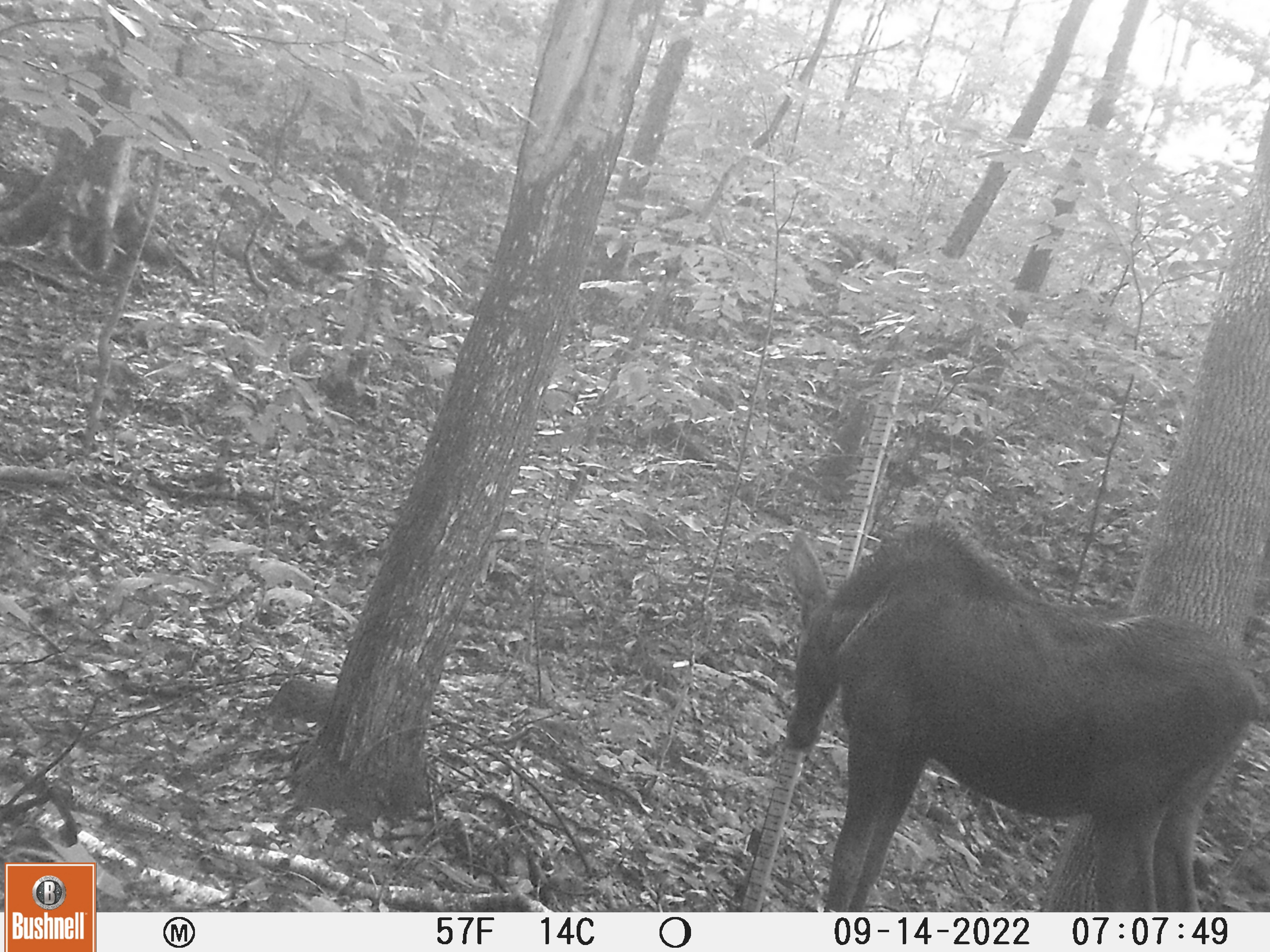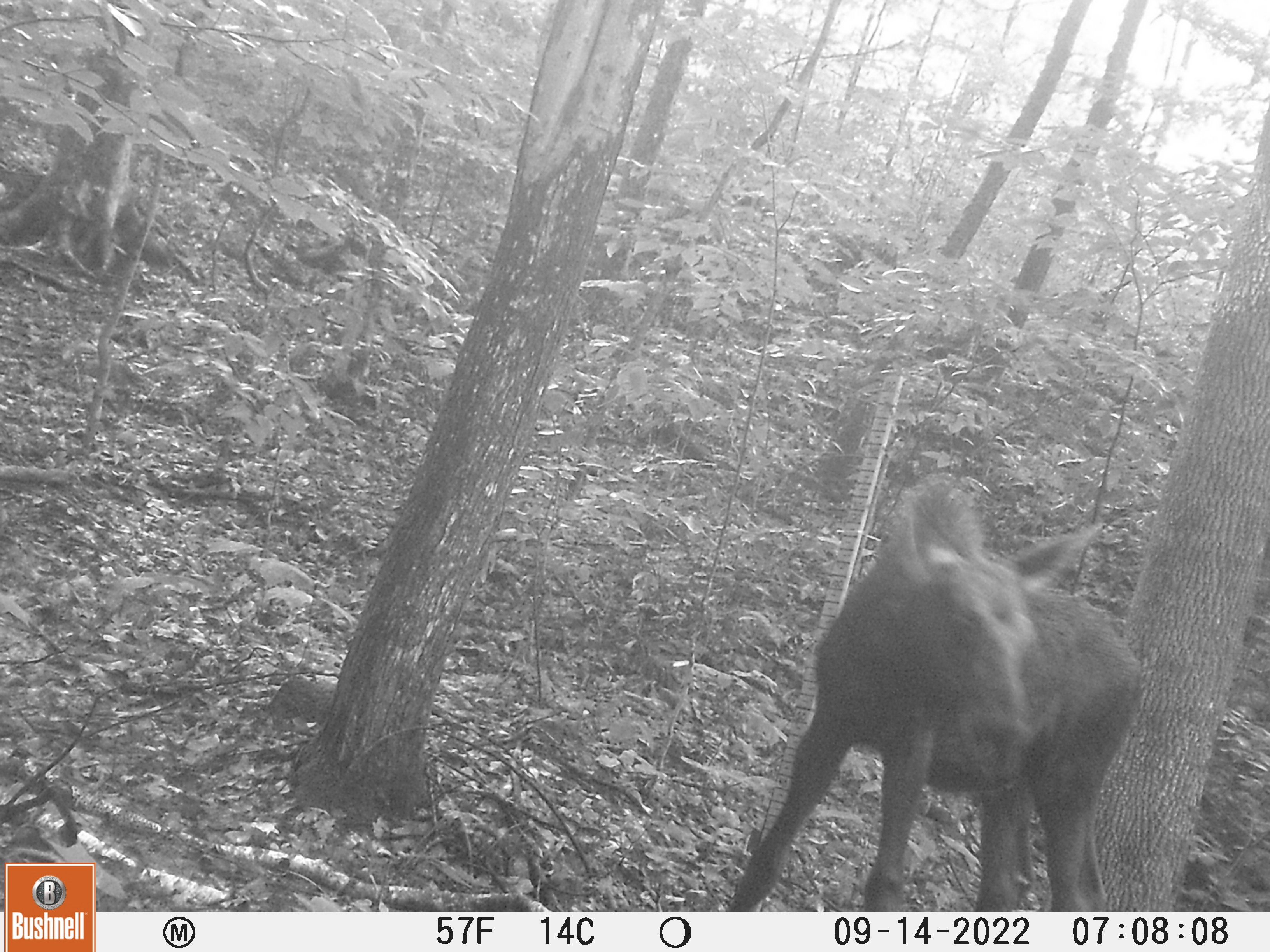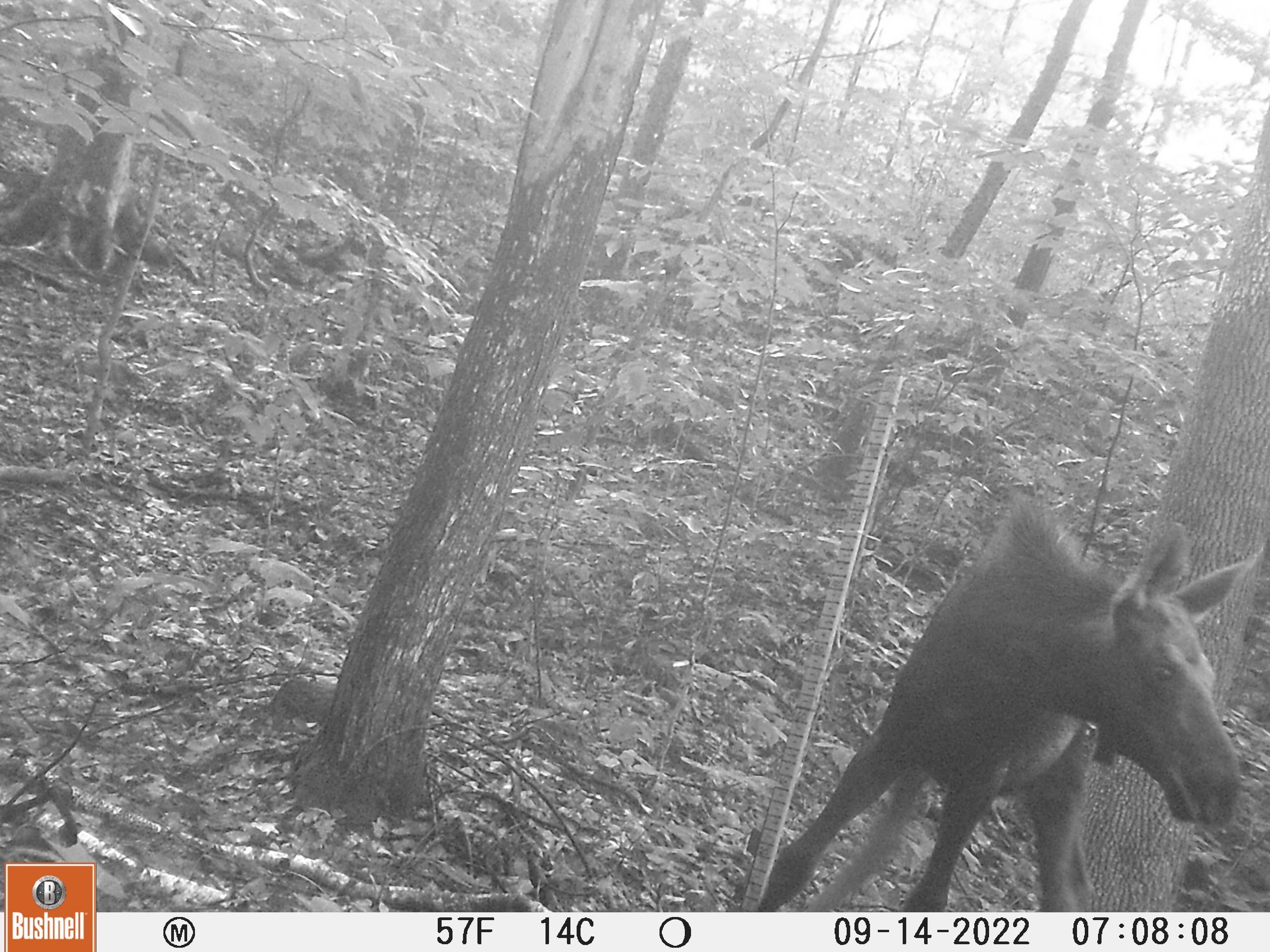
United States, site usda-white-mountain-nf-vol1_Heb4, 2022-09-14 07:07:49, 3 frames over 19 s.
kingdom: Animalia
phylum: Chordata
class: Mammalia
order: Artiodactyla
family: Cervidae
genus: Alces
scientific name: Alces alces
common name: moose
Moose (Alces alces).